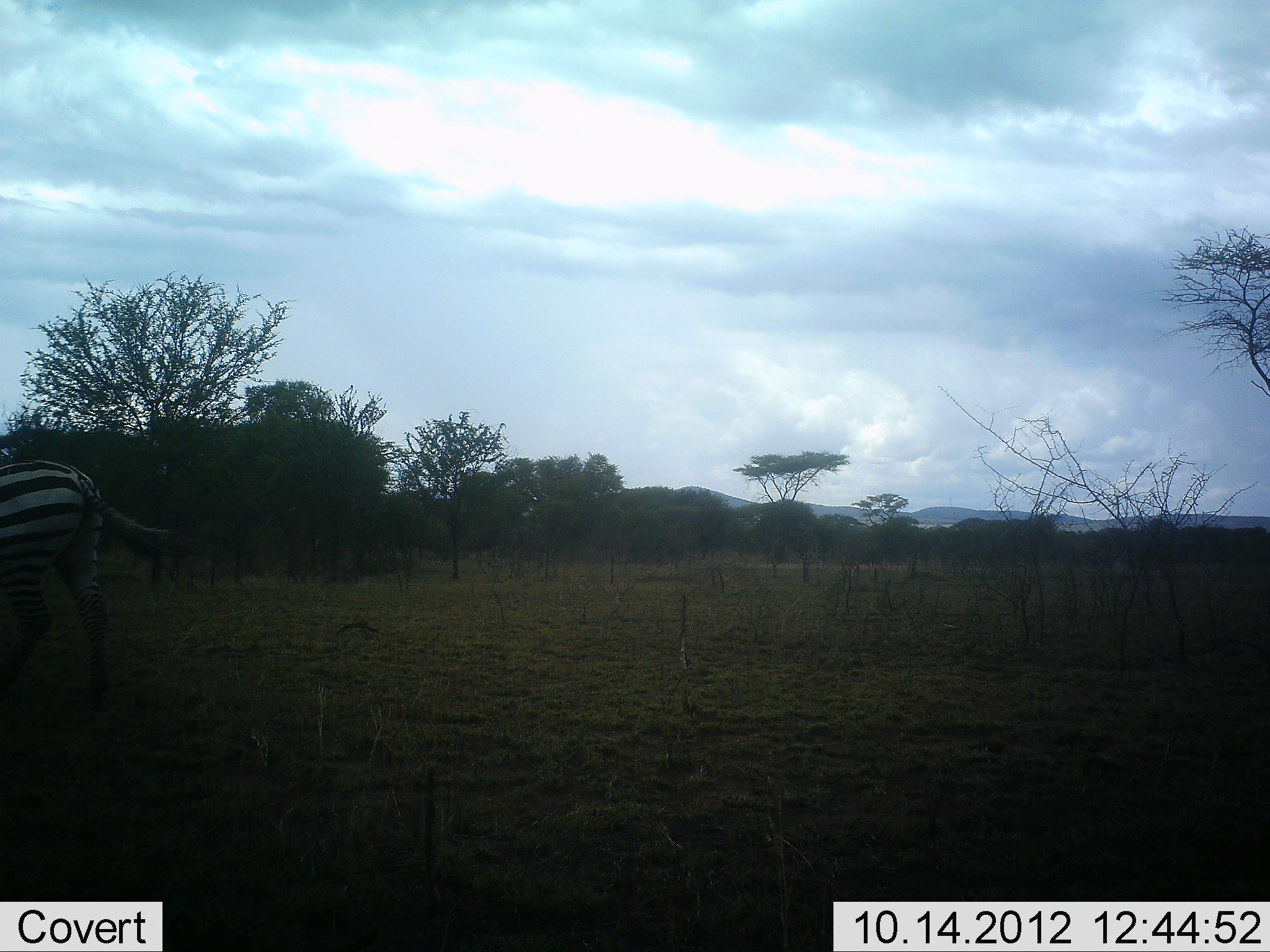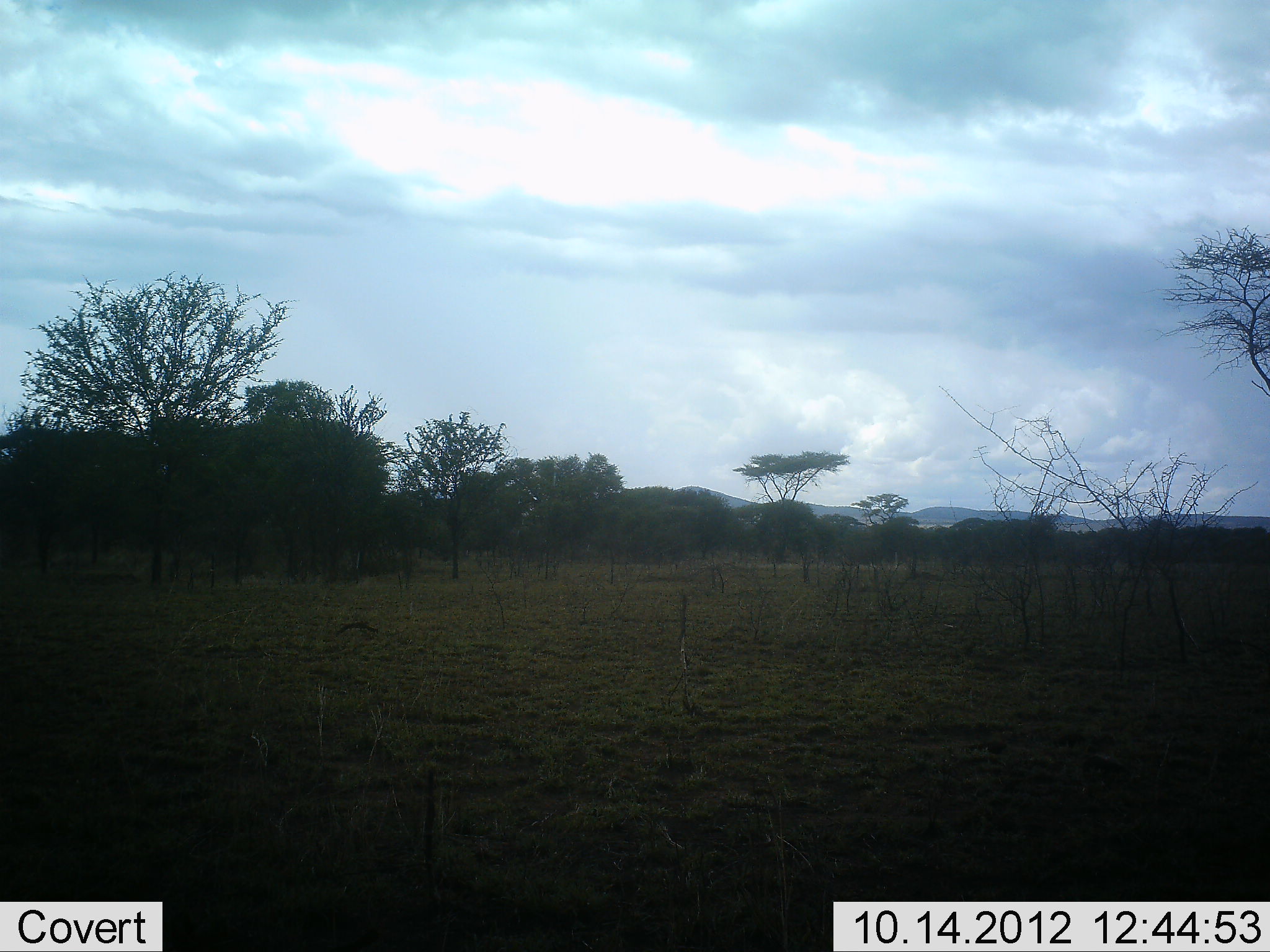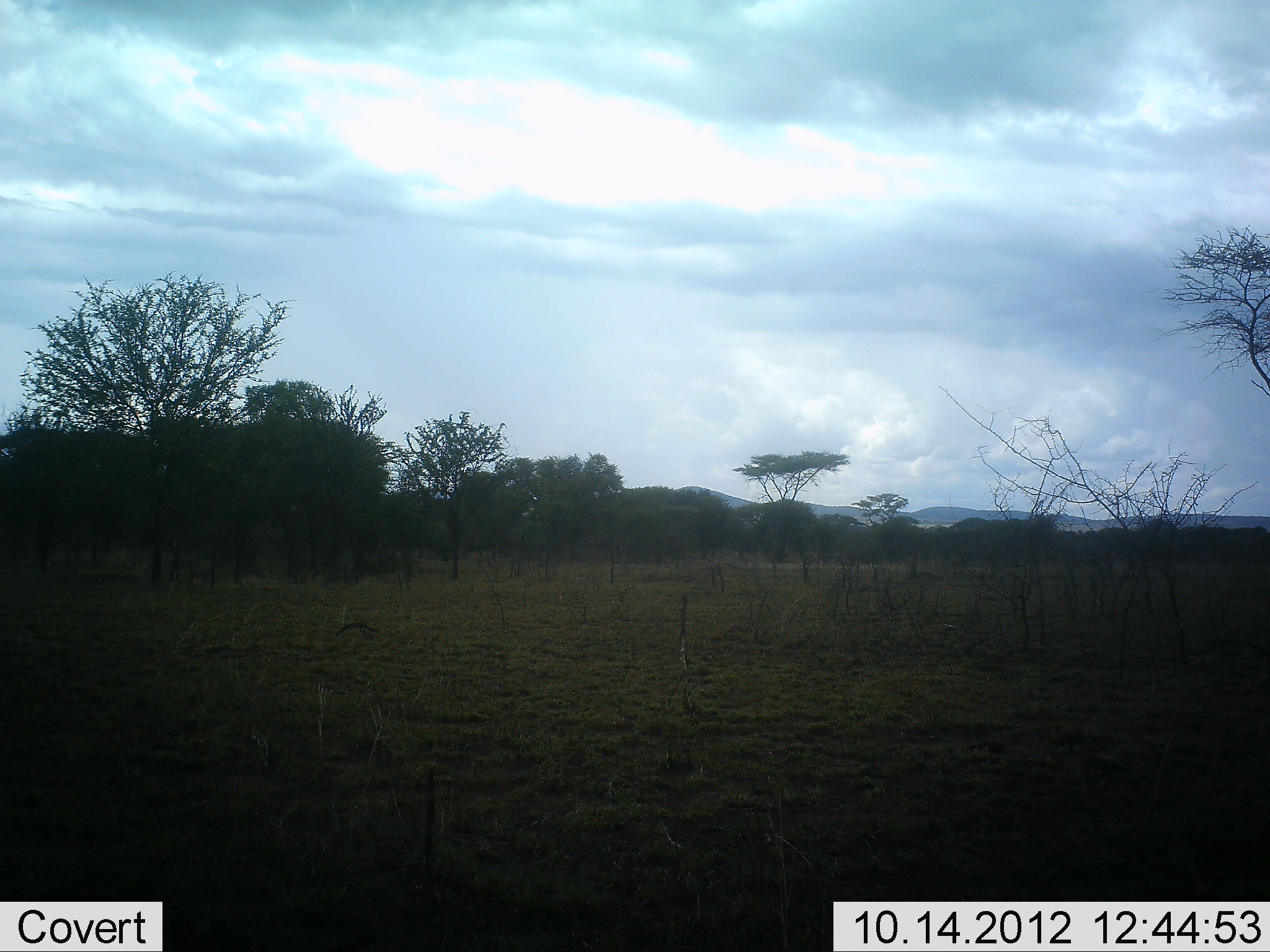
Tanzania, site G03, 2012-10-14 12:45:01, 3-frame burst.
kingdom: Animalia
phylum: Chordata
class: Mammalia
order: Perissodactyla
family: Equidae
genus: Equus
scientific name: Equus quagga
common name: plains zebra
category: zebra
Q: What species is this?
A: Zebra (plains zebra) (Equus quagga).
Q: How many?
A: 1.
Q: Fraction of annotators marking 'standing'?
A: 0%.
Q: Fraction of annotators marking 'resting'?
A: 0%.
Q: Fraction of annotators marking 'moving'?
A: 100%.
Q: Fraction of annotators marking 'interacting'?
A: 0%.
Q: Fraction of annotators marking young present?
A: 0%.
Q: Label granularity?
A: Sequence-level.